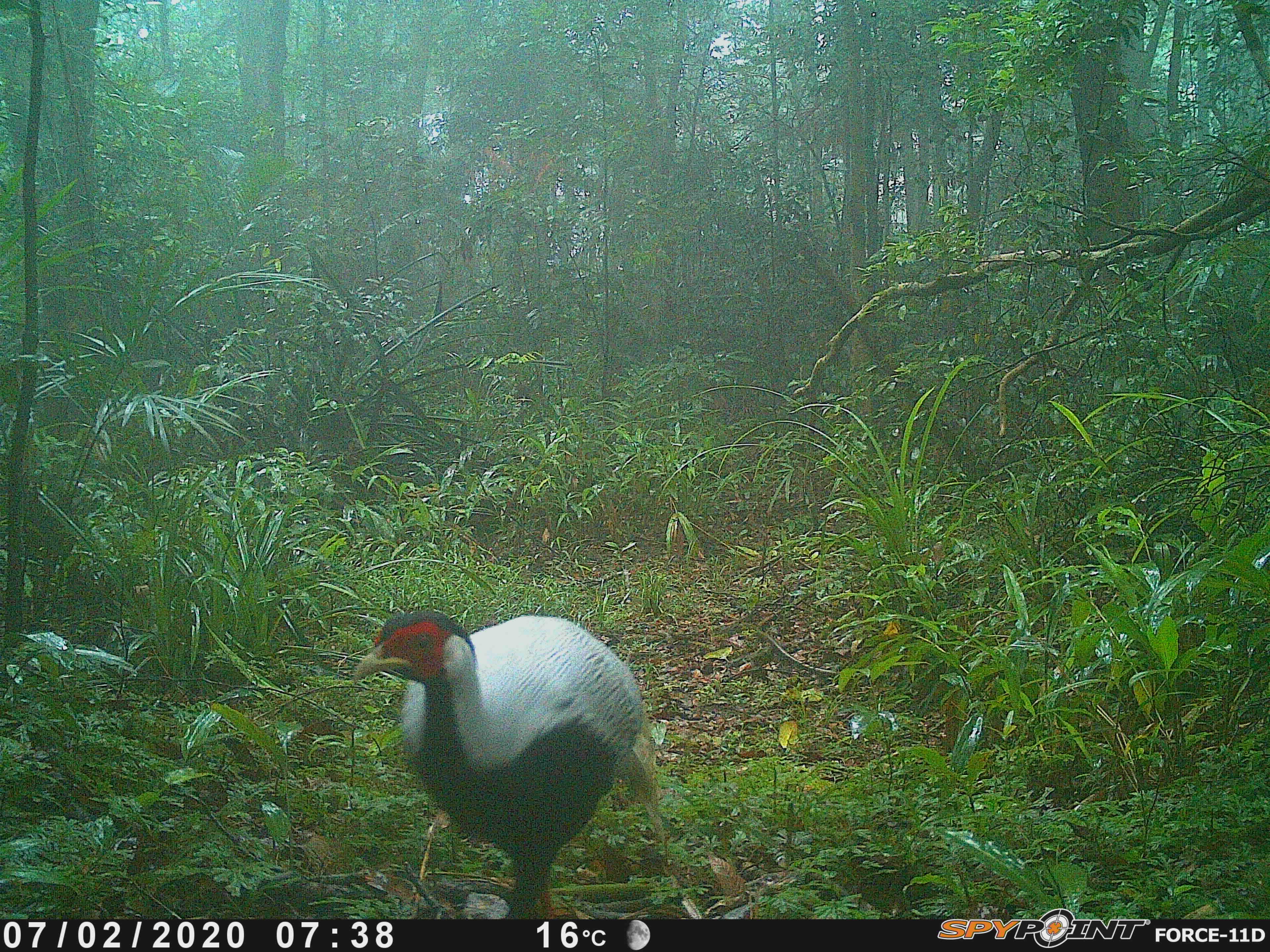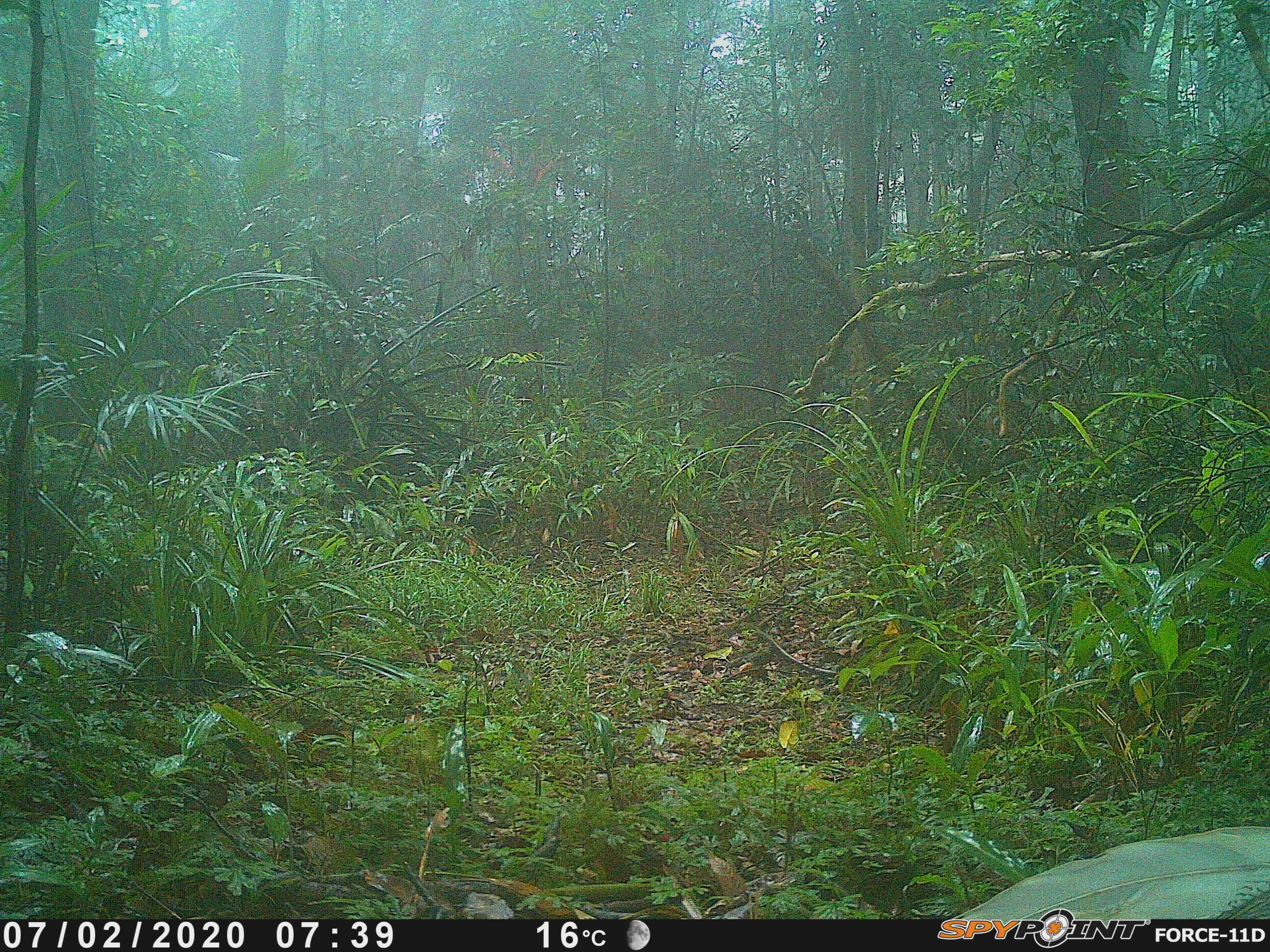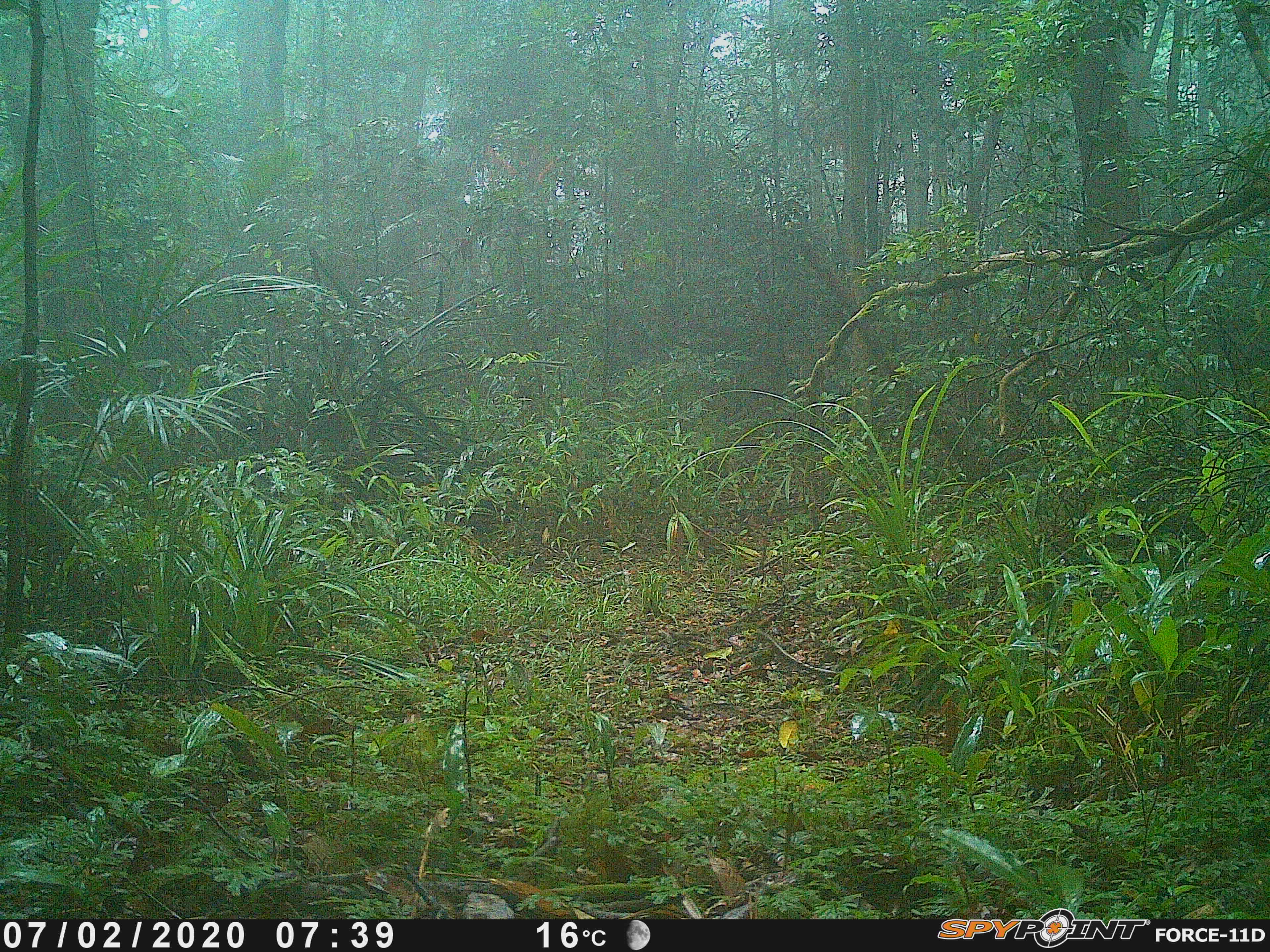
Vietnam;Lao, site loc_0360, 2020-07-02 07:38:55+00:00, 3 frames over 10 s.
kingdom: Animalia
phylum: Chordata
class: Aves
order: Galliformes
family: Phasianidae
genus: Lophura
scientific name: Lophura nycthemera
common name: silver pheasant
Silver pheasant (Lophura nycthemera). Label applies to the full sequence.